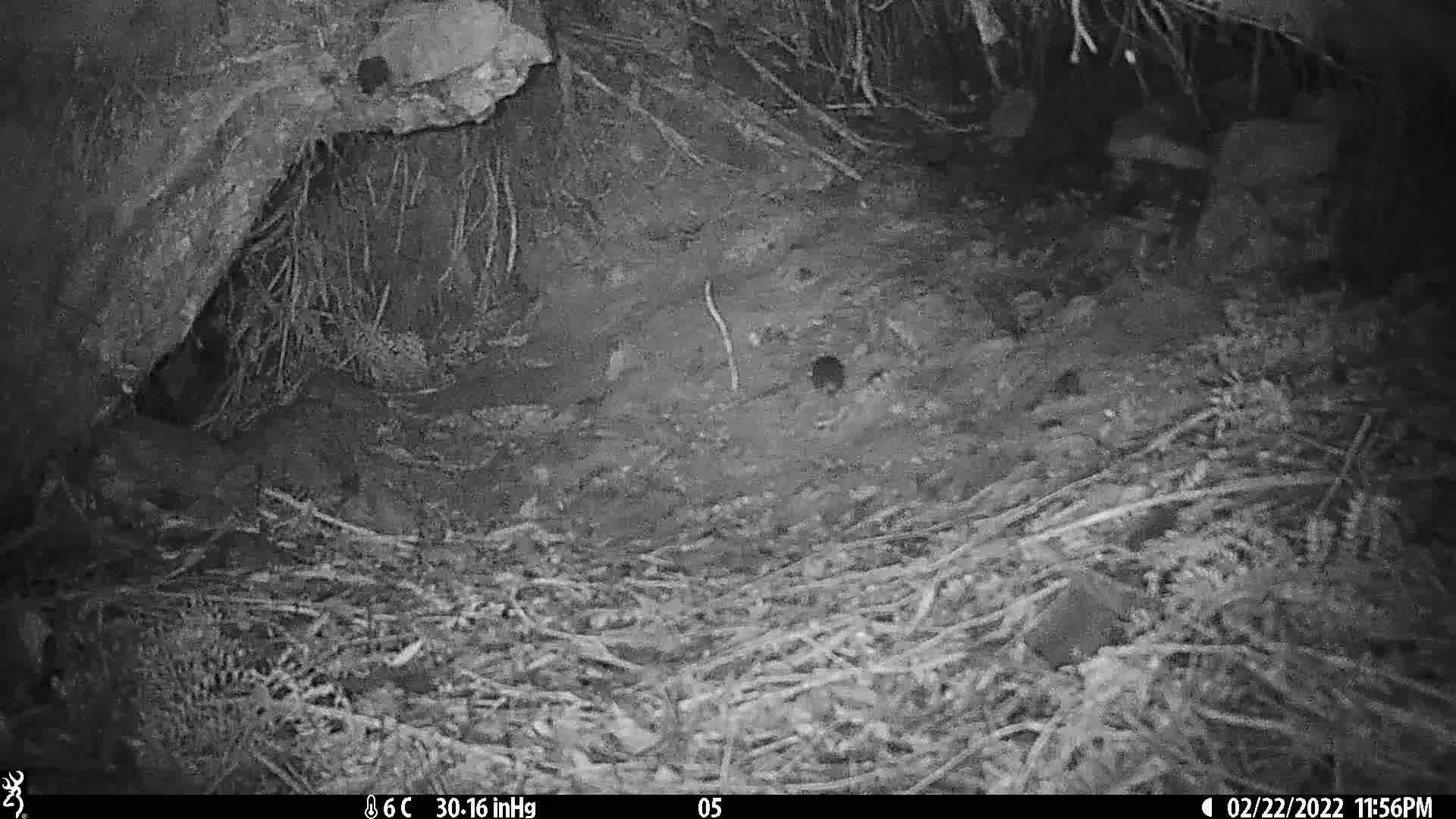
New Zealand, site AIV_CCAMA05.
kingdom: Animalia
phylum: Chordata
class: Mammalia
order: Rodentia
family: Muridae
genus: Mus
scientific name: Mus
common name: mouse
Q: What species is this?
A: Mouse (Mus).